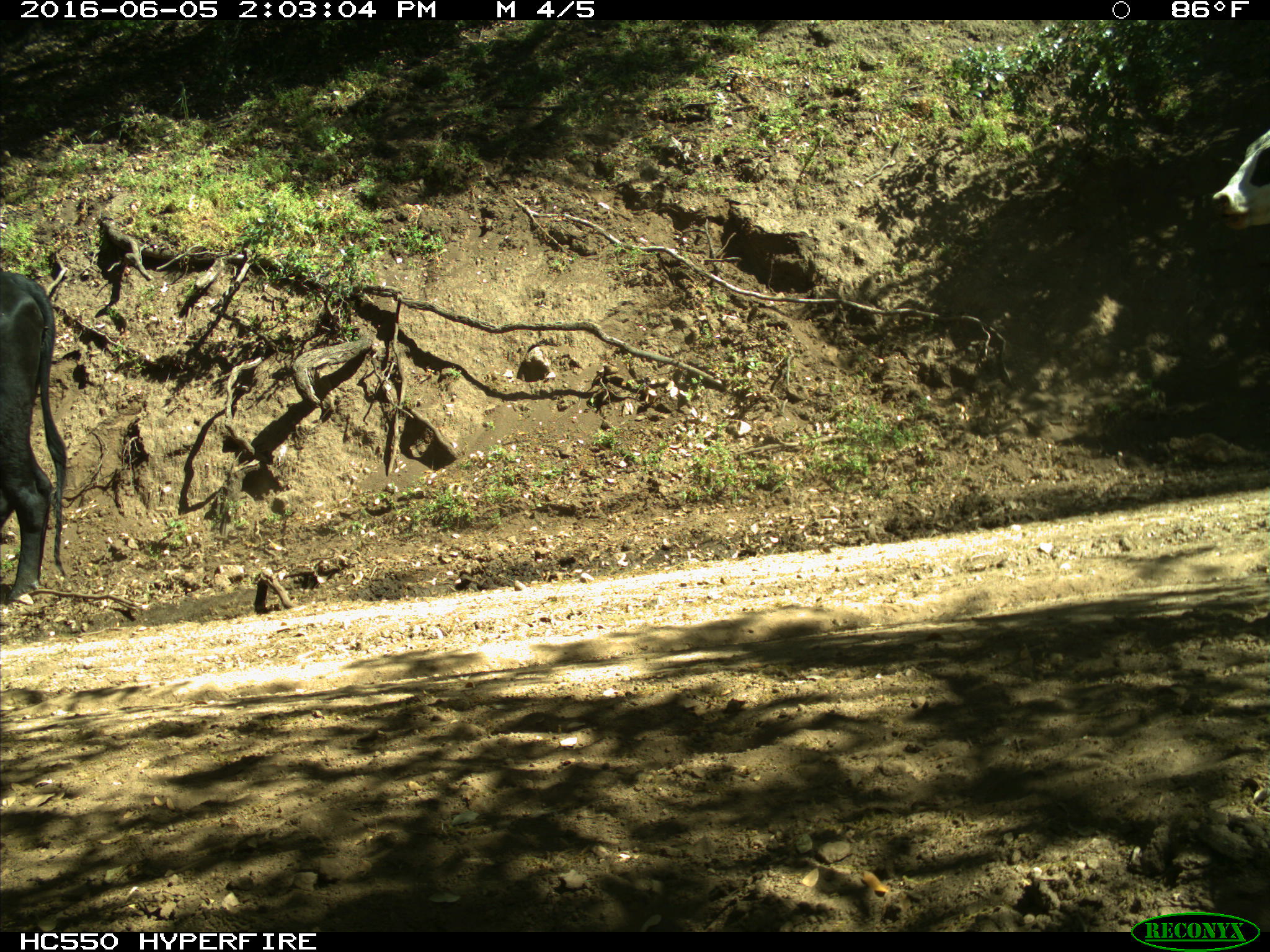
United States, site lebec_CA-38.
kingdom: Animalia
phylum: Chordata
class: Mammalia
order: Artiodactyla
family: Bovidae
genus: Bos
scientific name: Bos taurus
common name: domestic cow